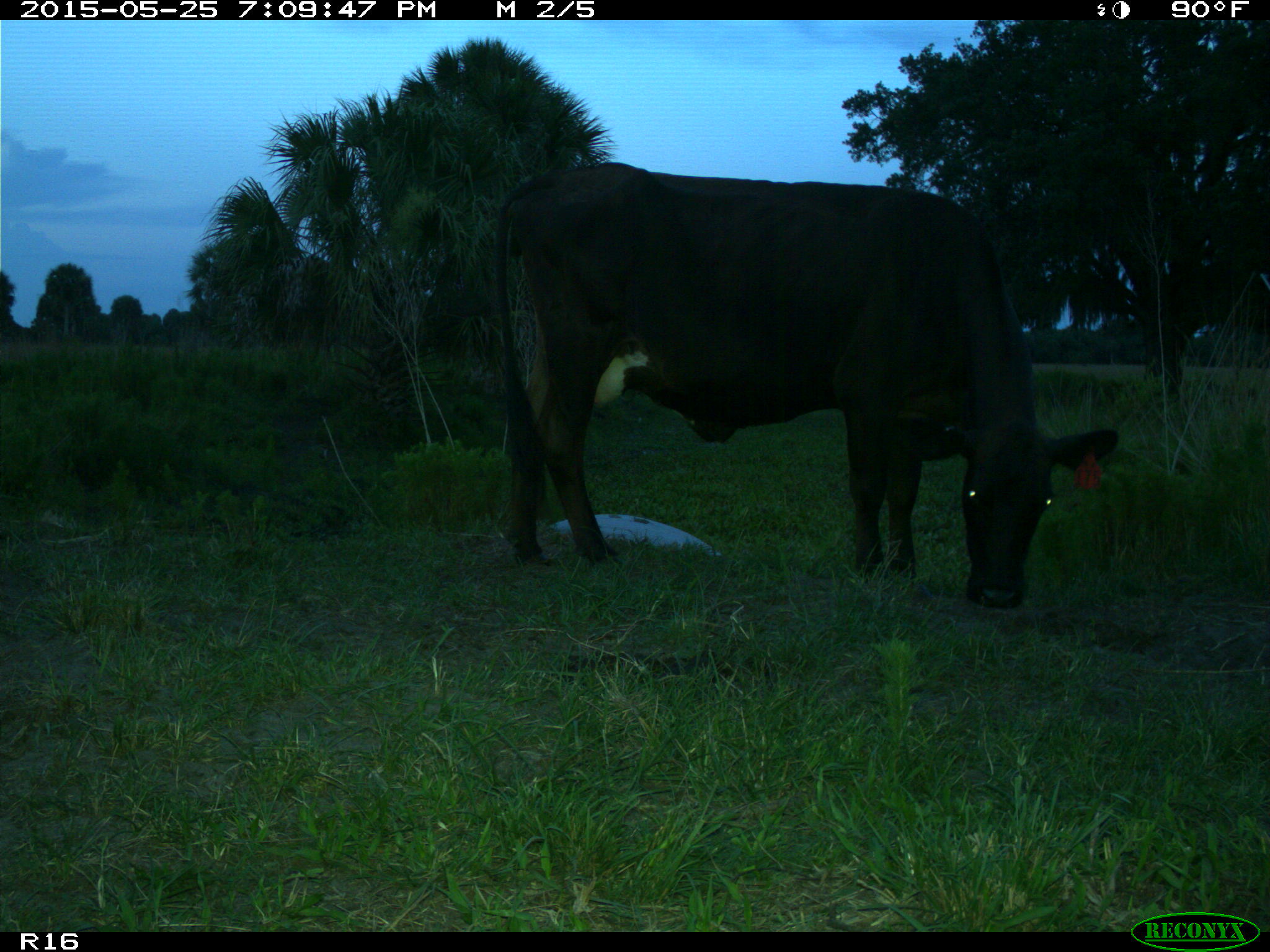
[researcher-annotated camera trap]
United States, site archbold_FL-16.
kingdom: Animalia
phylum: Chordata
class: Mammalia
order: Artiodactyla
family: Bovidae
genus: Bos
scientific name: Bos taurus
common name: domestic cow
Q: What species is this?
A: Bos taurus (domestic cow).